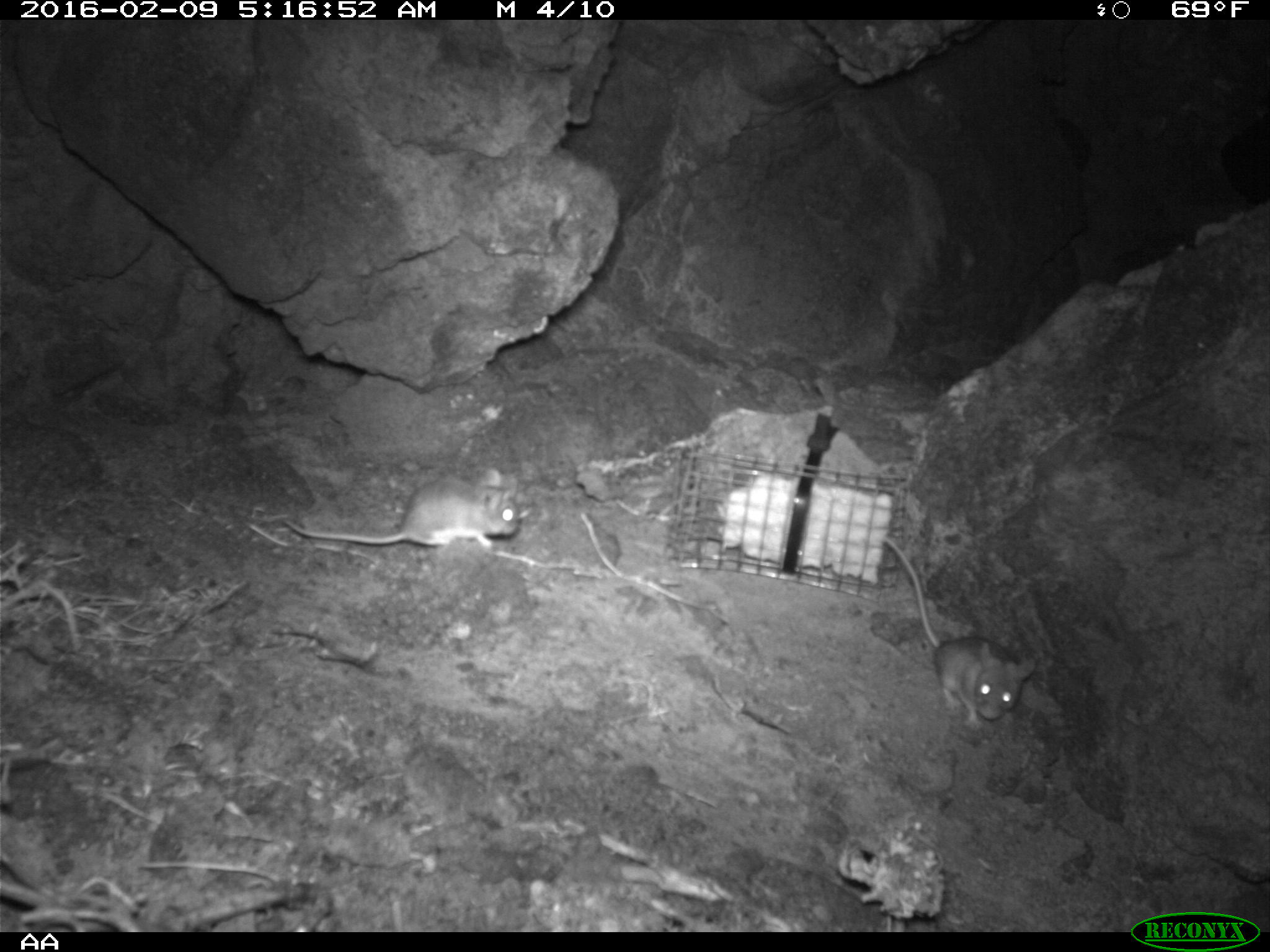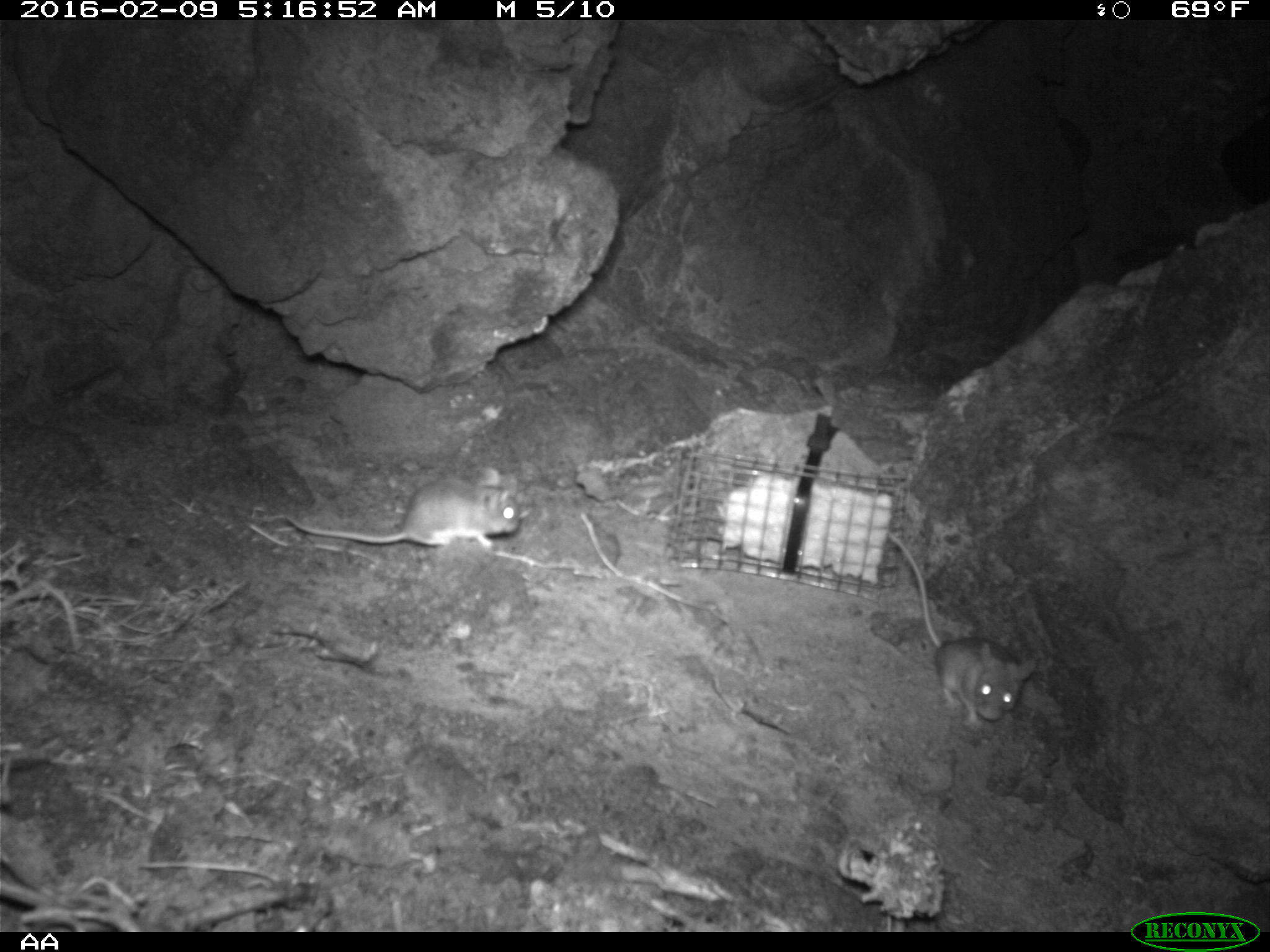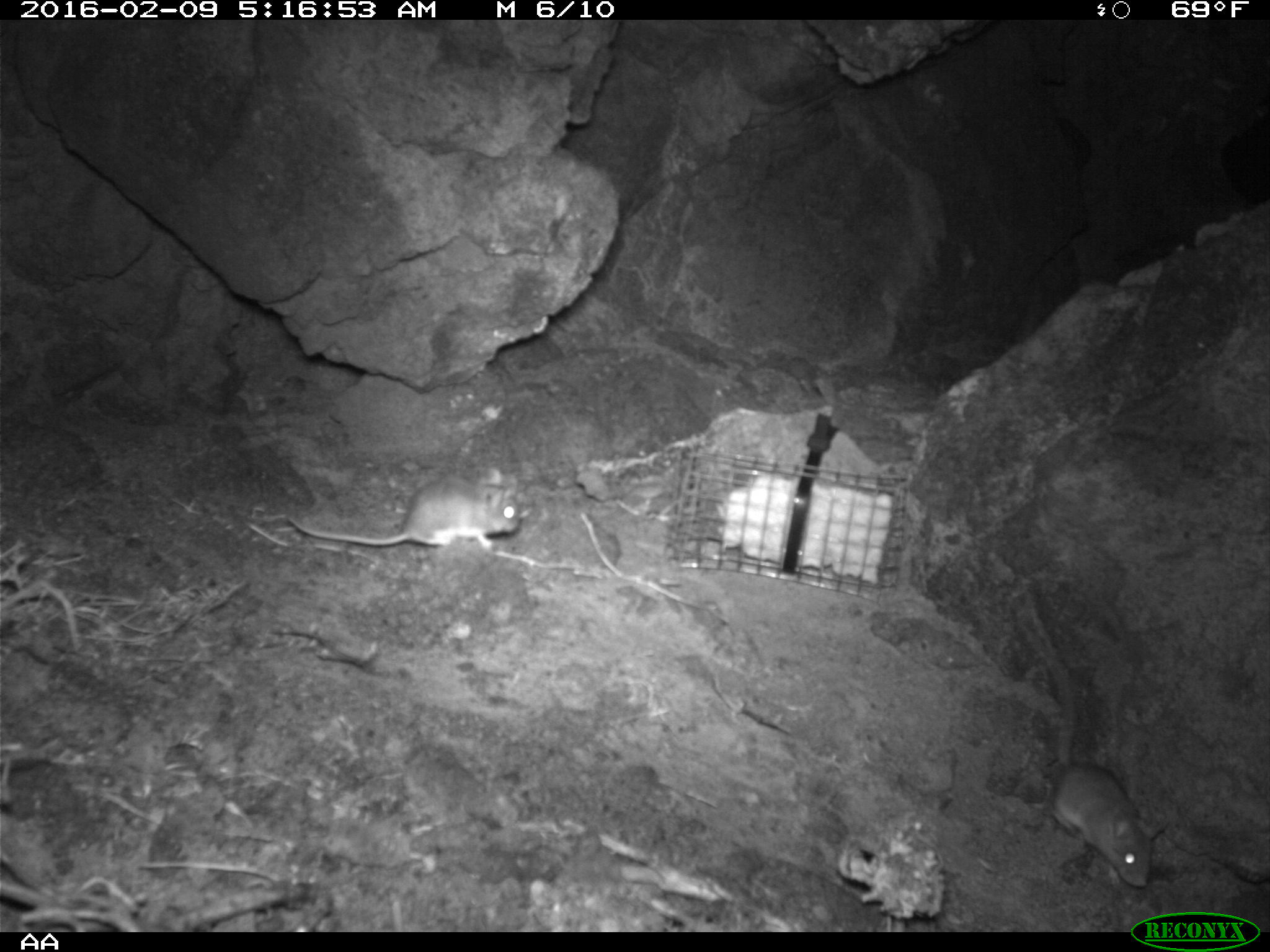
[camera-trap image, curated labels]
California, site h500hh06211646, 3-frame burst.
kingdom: Animalia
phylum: Chordata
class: Mammalia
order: Rodentia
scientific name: Rodentia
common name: rodent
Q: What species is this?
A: Rodent (Rodentia).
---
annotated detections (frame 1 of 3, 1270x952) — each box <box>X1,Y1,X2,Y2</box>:
rodent: <box>881,537,1037,734</box>; <box>282,468,519,555</box>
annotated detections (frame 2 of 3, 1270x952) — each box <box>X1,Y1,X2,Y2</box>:
rodent: <box>887,531,1036,732</box>; <box>283,466,520,550</box>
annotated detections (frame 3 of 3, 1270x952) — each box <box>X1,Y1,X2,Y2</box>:
rodent: <box>286,462,527,548</box>; <box>1047,760,1162,886</box>